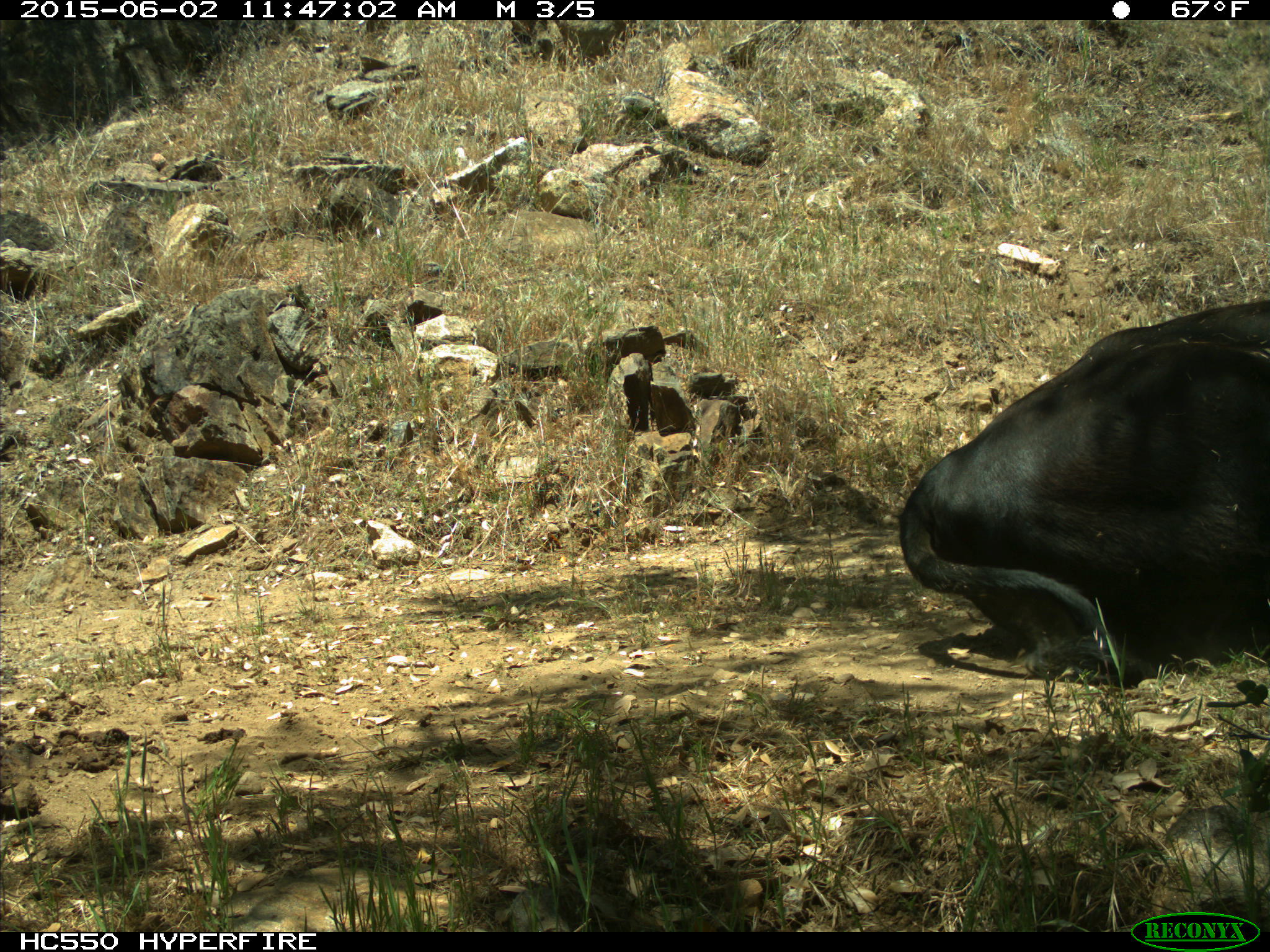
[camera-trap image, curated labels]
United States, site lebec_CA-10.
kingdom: Animalia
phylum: Chordata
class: Mammalia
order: Artiodactyla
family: Bovidae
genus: Bos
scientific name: Bos taurus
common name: domestic cow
Bos taurus (domestic cow).